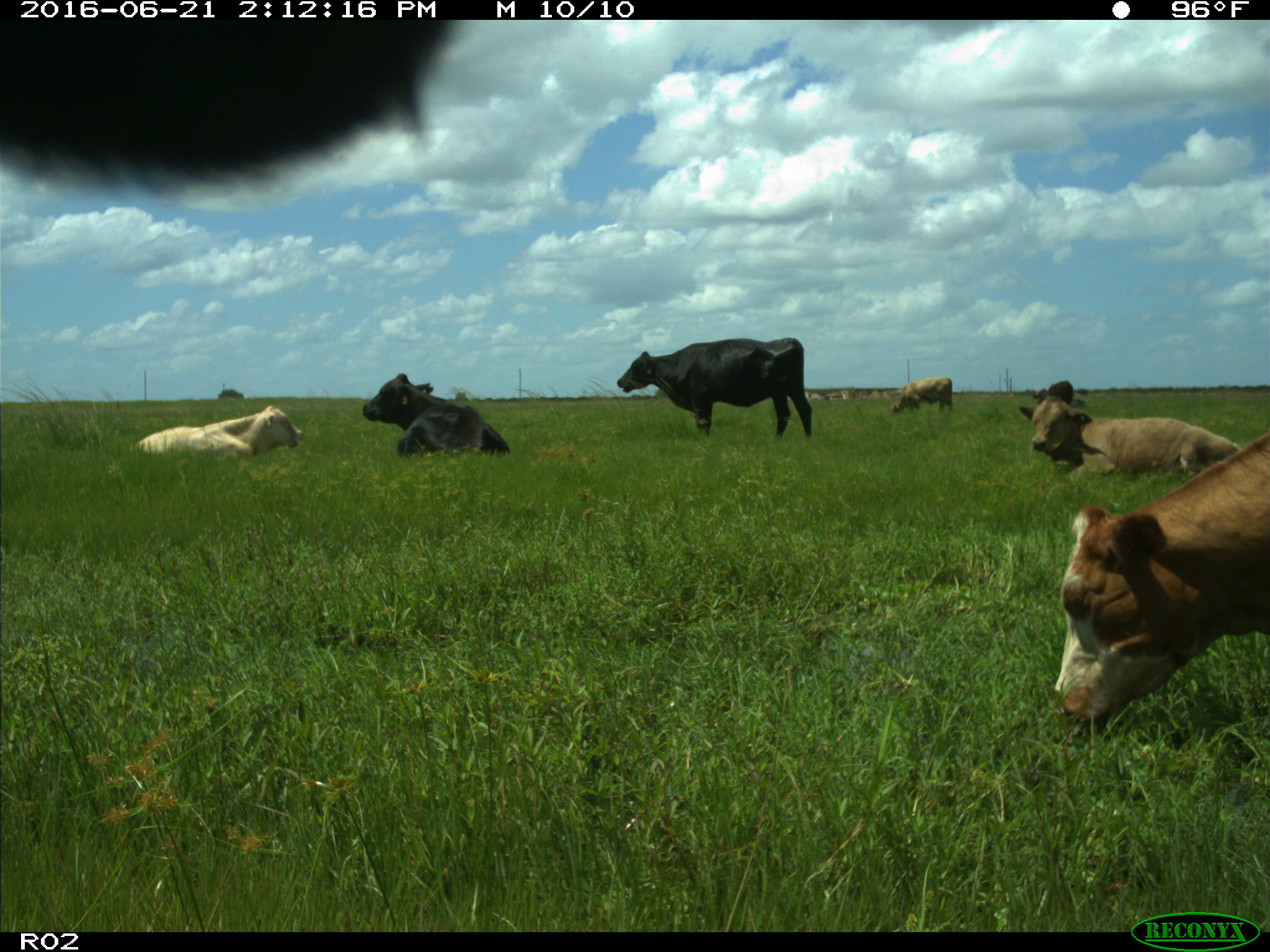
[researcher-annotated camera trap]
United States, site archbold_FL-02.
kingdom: Animalia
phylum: Chordata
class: Mammalia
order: Artiodactyla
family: Bovidae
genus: Bos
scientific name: Bos taurus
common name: domestic cow